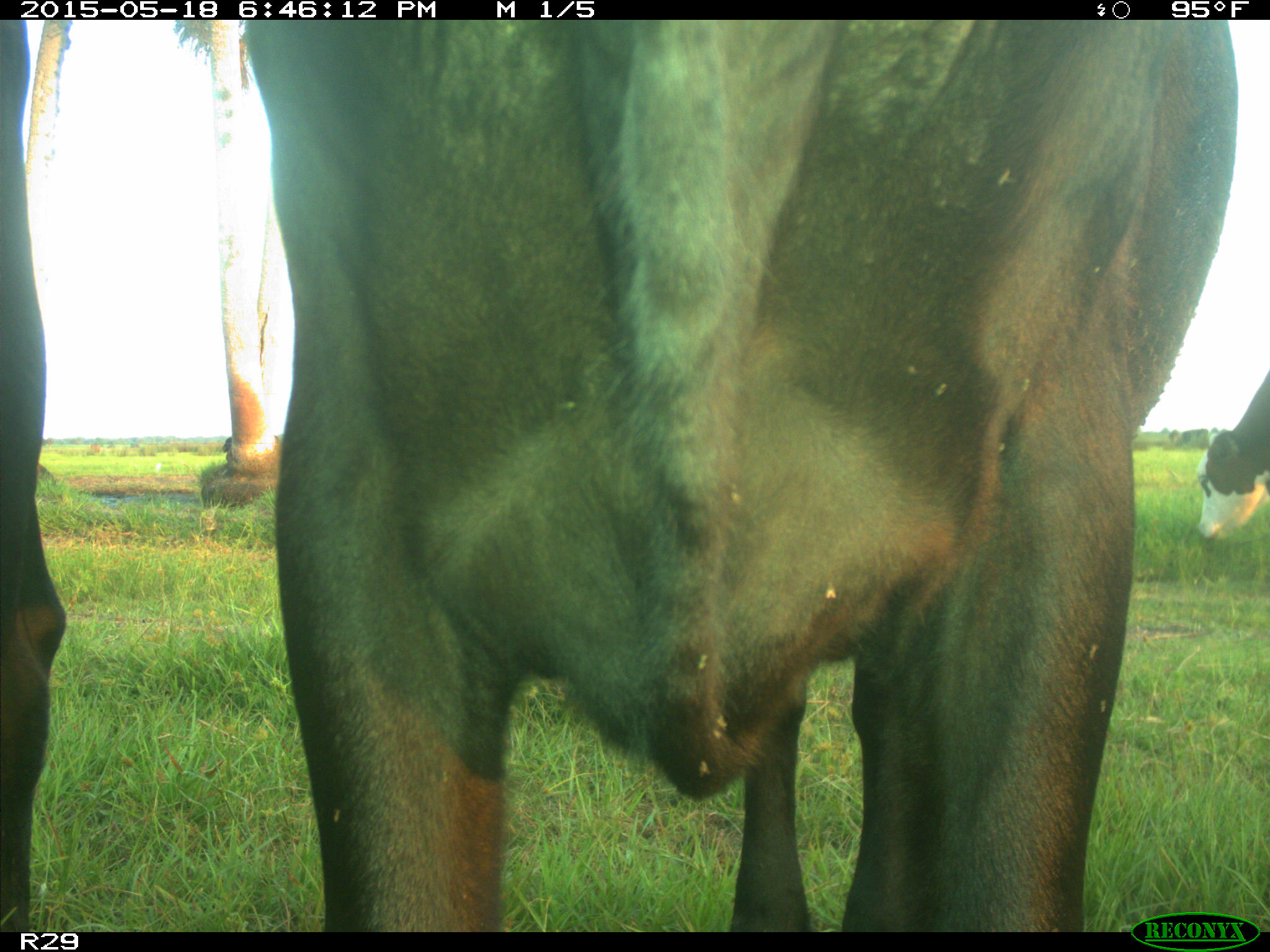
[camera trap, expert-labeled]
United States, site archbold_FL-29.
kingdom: Animalia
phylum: Chordata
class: Mammalia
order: Artiodactyla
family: Bovidae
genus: Bos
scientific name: Bos taurus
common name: domestic cow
Bos taurus (domestic cow).